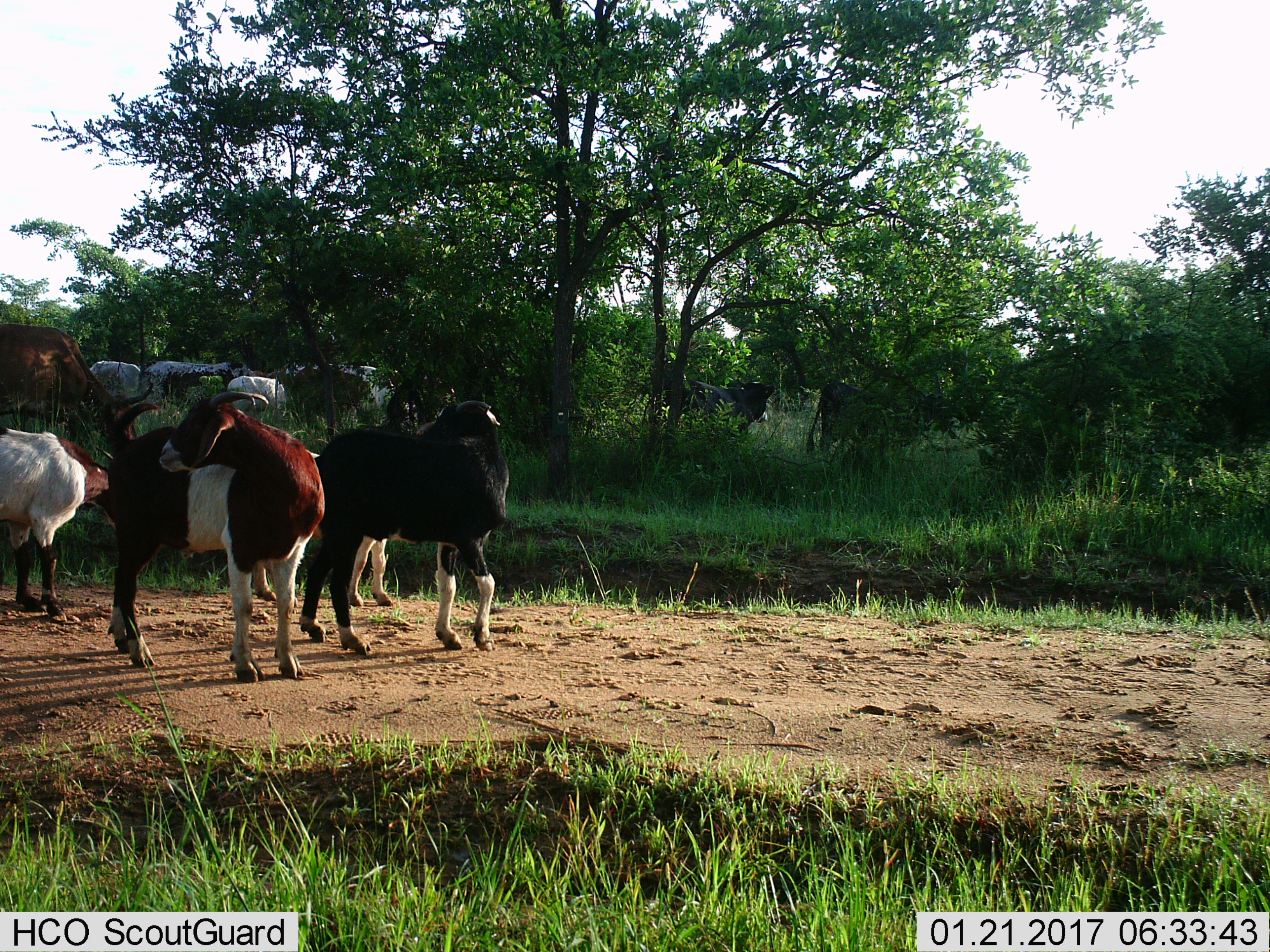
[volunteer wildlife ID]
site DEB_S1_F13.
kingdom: Animalia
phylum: Chordata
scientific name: Vertebrata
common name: domestic animal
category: domesticanimal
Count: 11-50.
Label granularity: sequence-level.